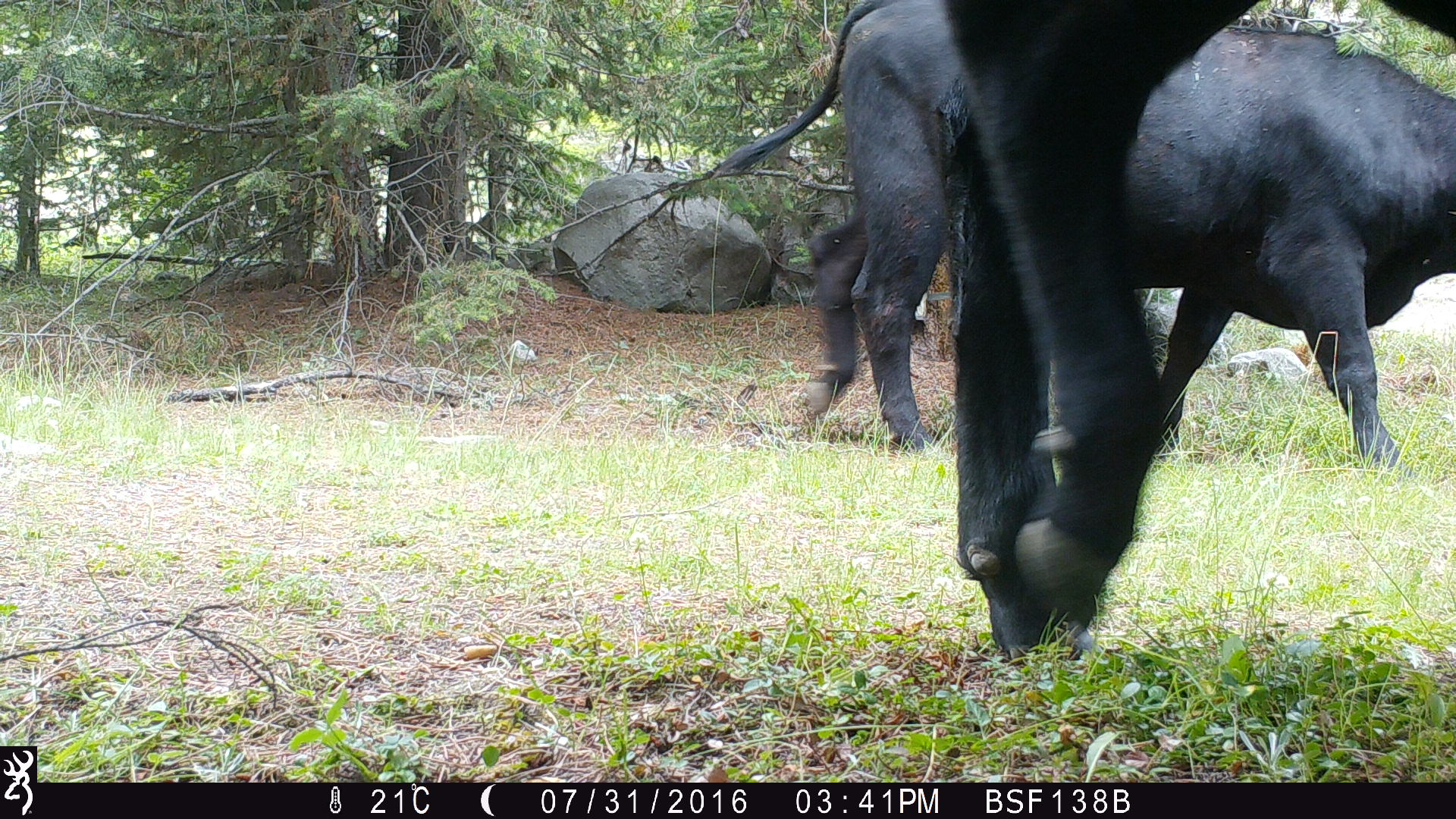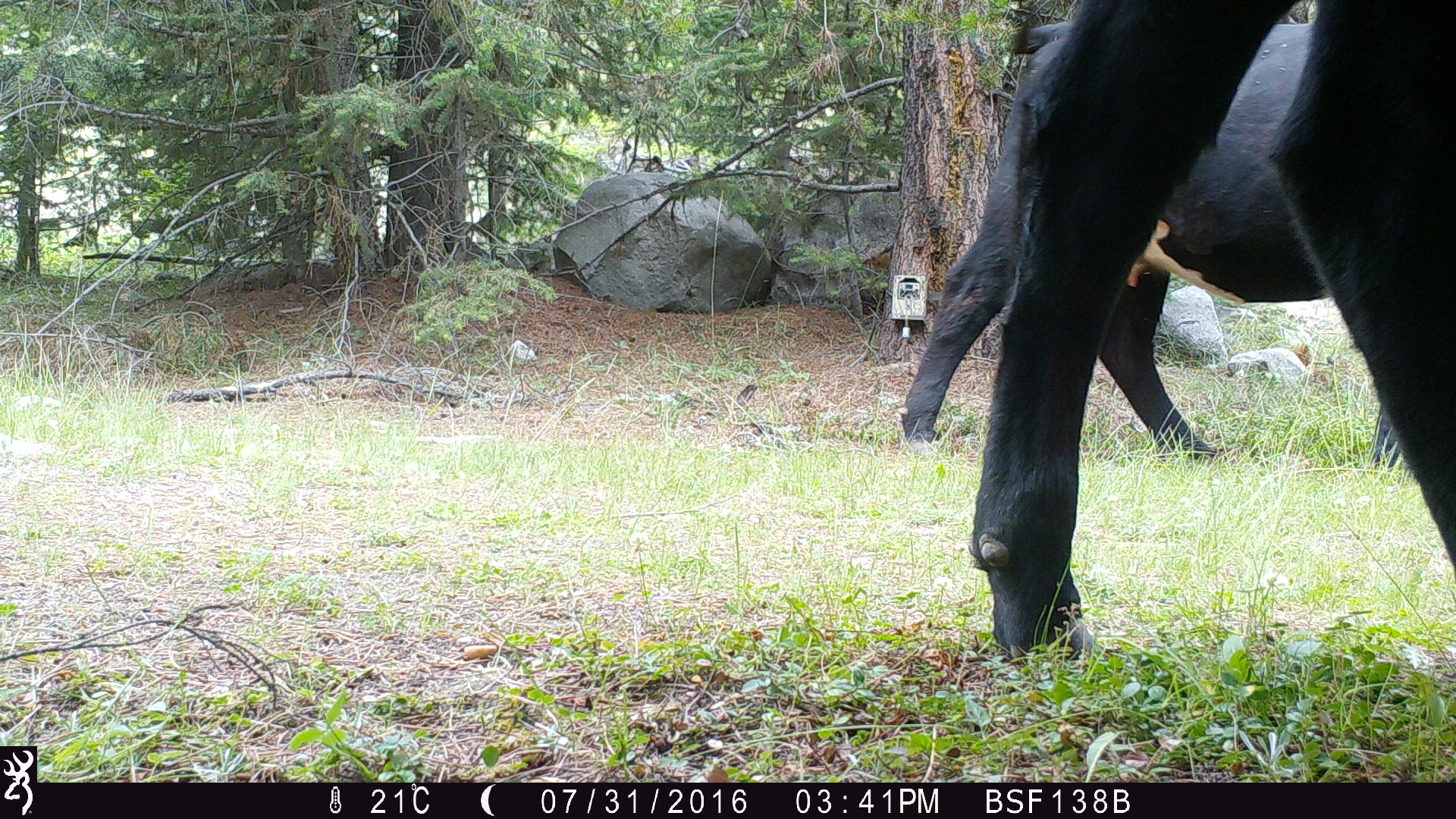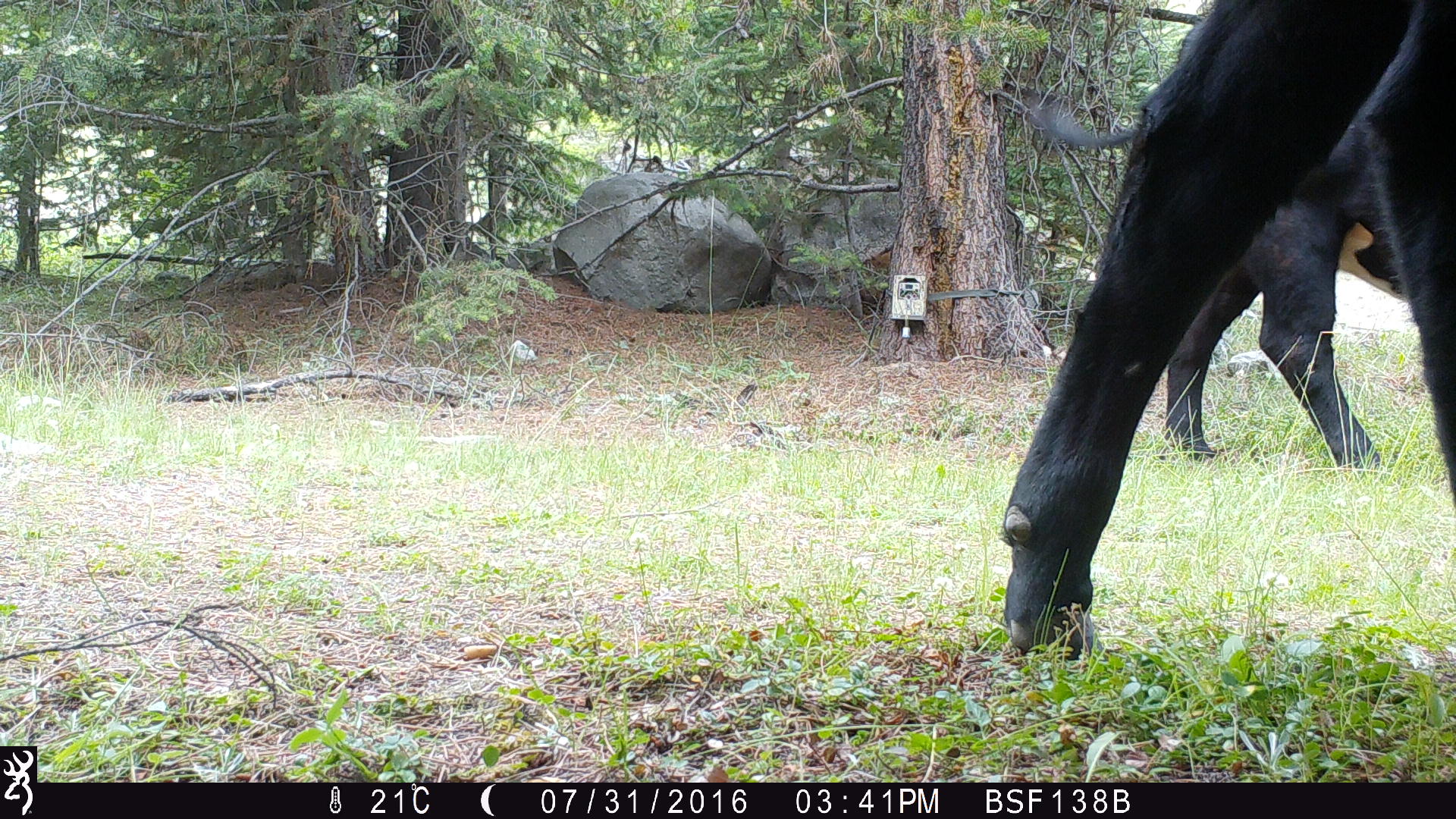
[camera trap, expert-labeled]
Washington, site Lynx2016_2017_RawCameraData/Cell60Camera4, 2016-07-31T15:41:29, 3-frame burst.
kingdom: Animalia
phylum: Chordata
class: Mammalia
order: Artiodactyla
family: Bovidae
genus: Bos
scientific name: Bos taurus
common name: domestic cattle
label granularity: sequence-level